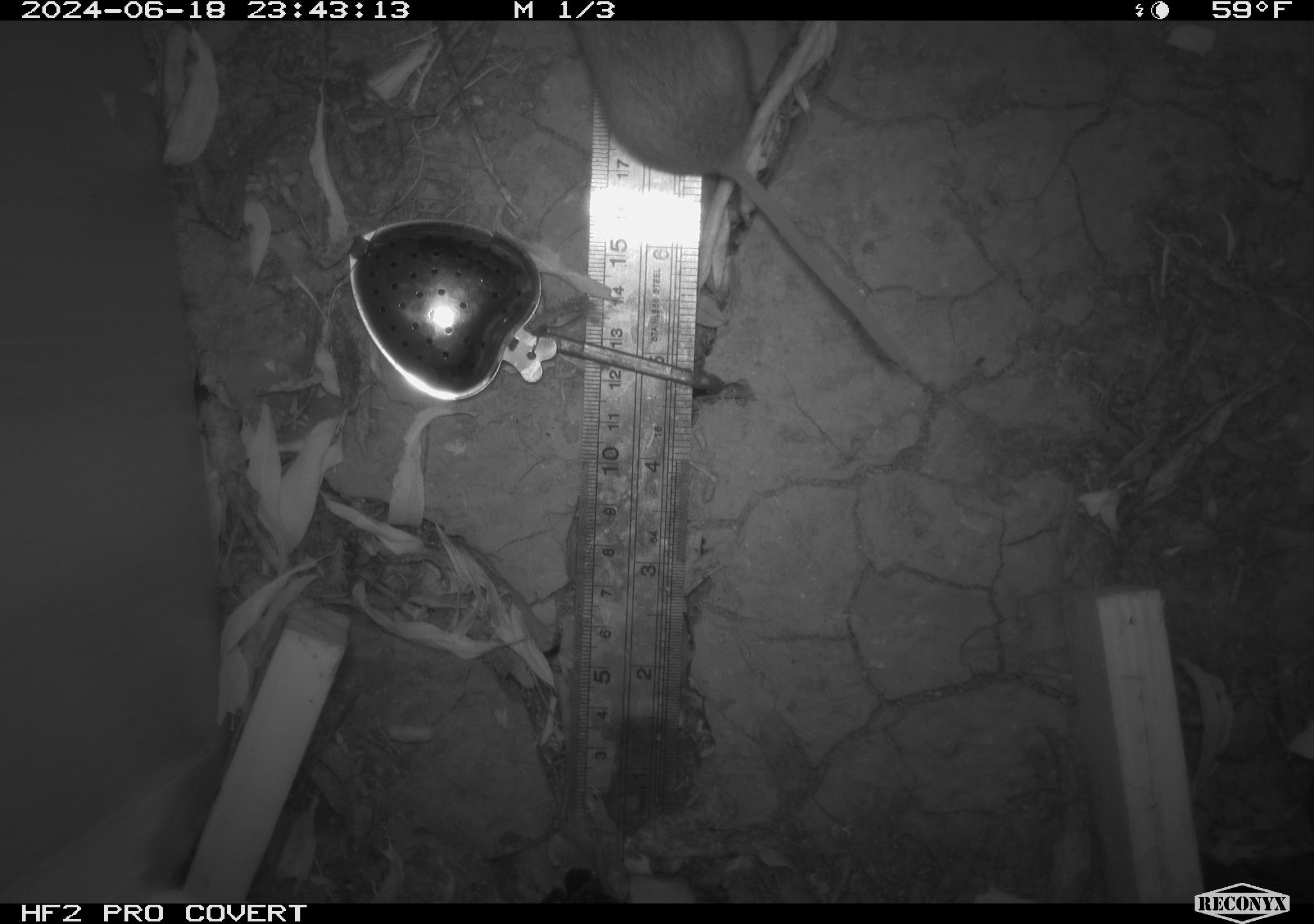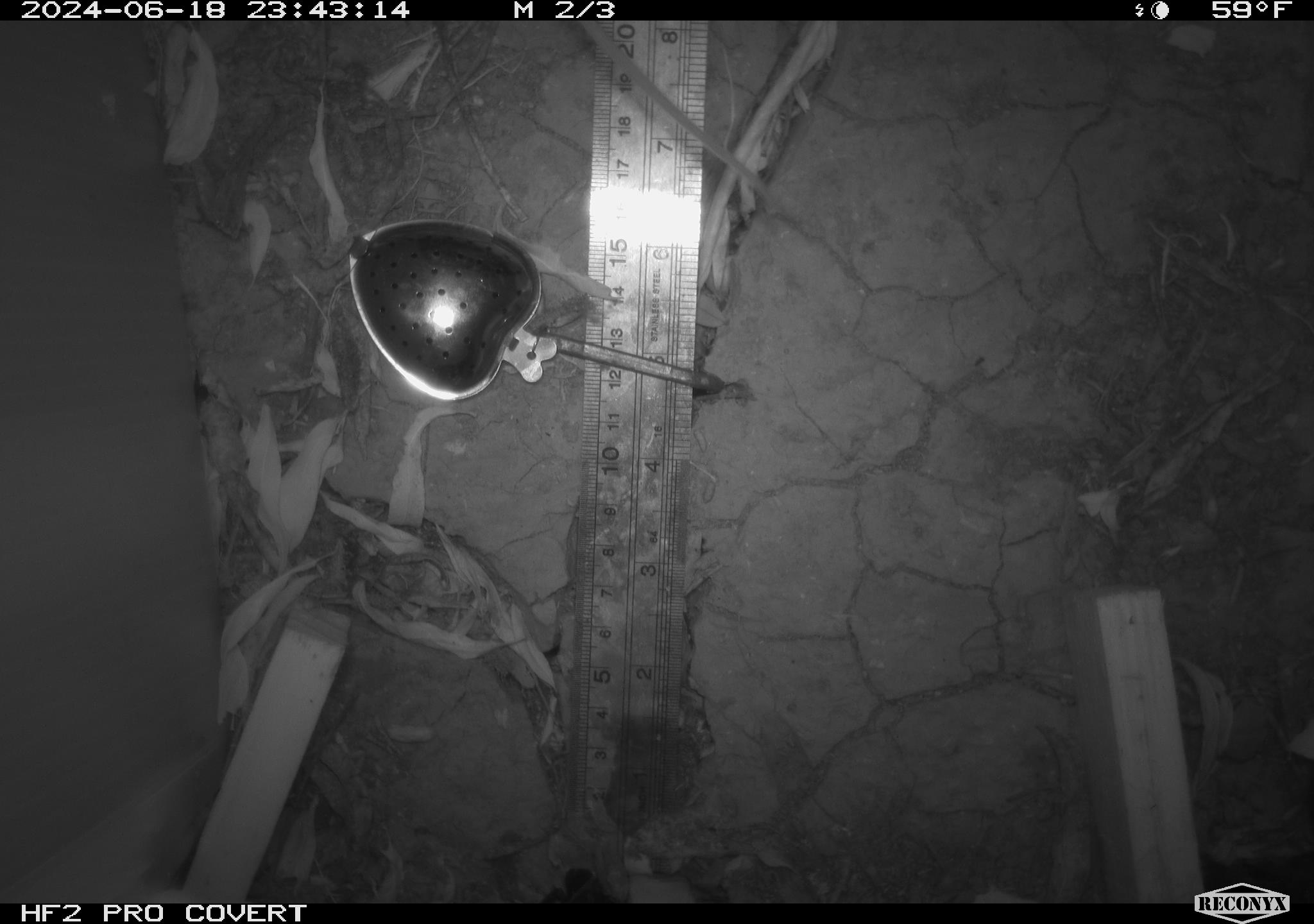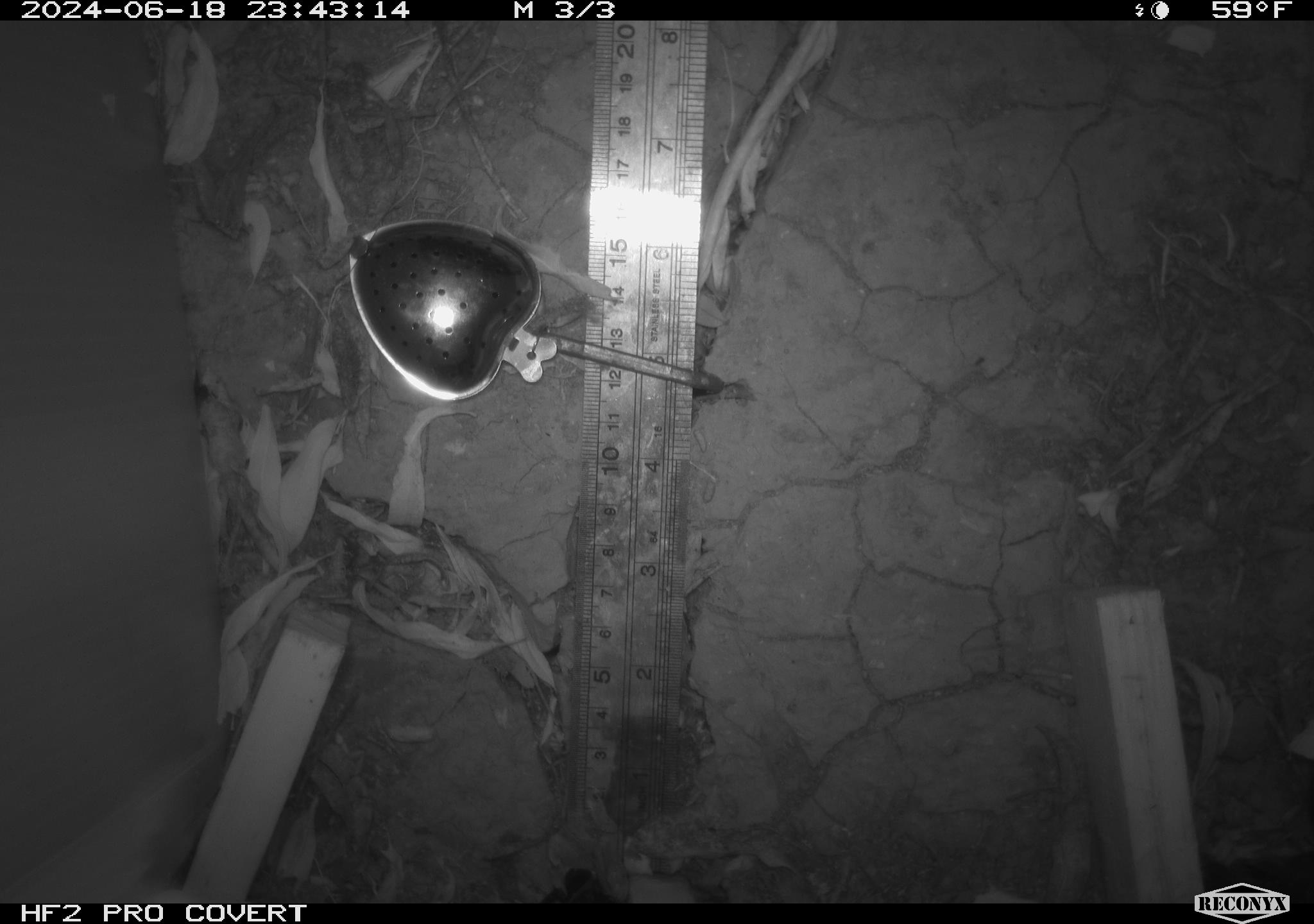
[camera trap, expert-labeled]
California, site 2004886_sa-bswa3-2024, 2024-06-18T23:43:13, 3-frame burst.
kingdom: Animalia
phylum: Chordata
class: Mammalia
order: Rodentia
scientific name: Rodentia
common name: mouse species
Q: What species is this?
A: Mouse species (Rodentia).